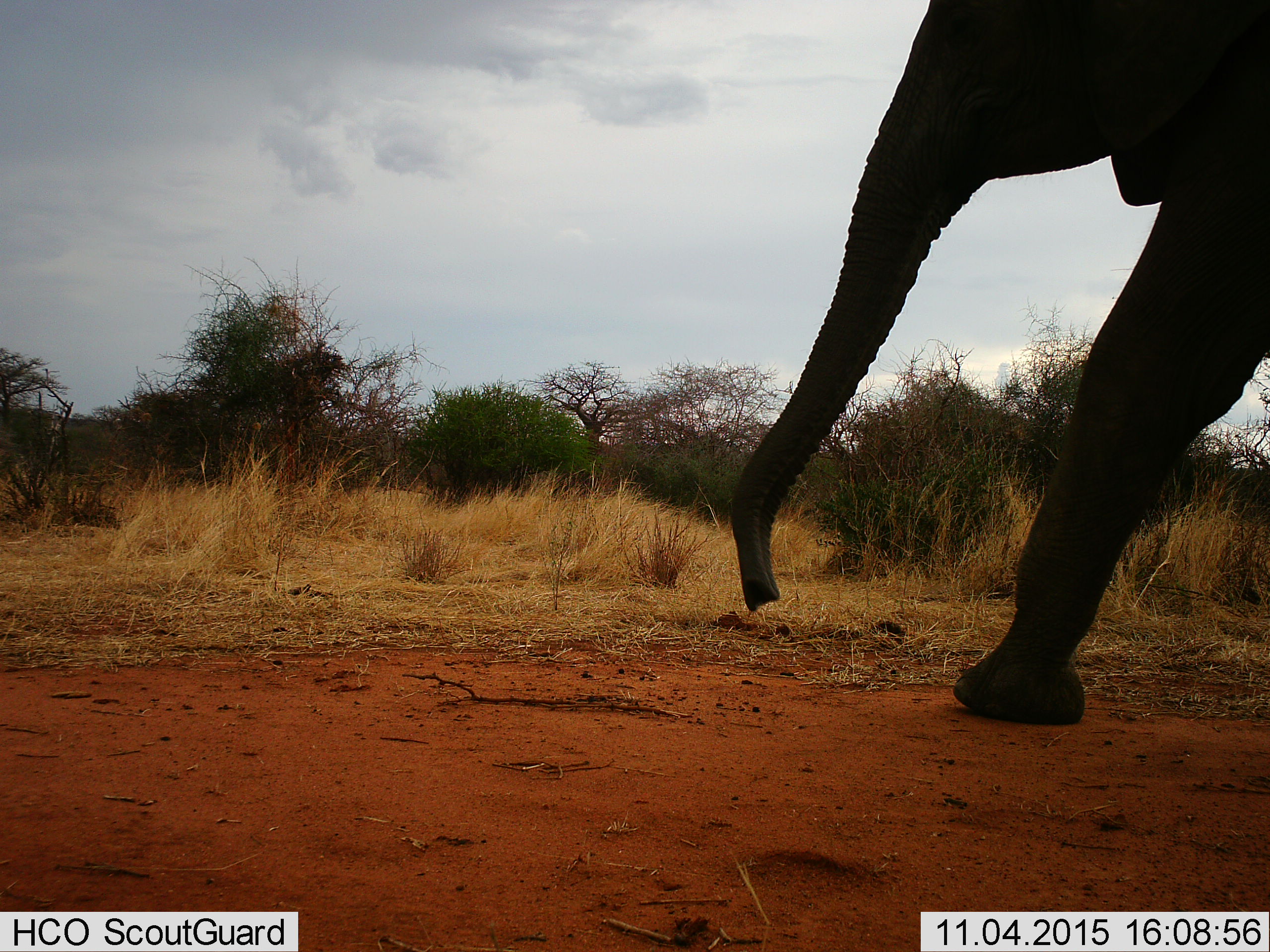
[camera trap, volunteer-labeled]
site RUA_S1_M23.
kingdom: Animalia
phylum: Chordata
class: Mammalia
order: Proboscidea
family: Elephantidae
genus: Loxodonta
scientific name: Loxodonta africana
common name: african bush elephant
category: elephant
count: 1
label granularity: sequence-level